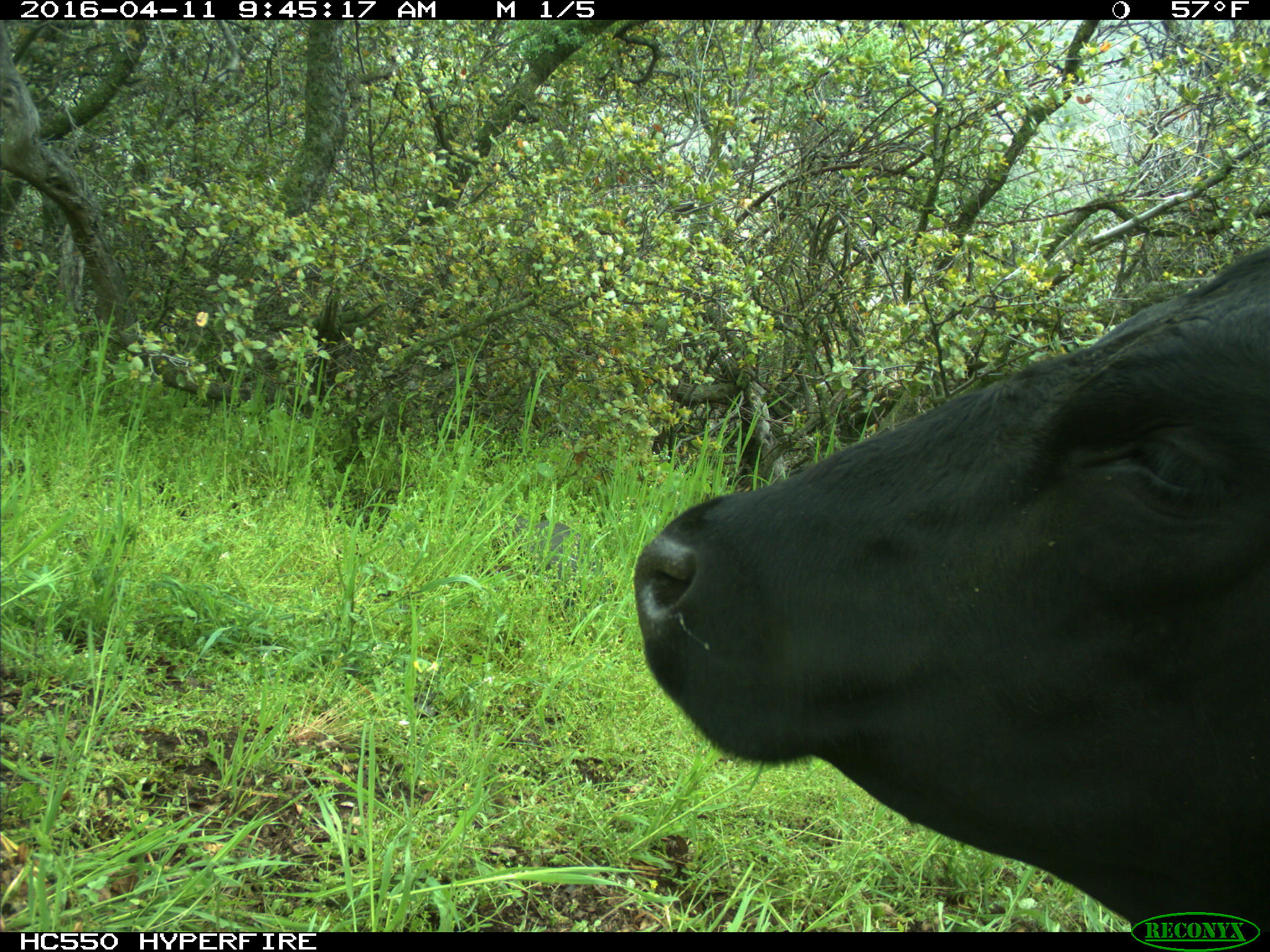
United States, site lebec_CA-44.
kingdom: Animalia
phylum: Chordata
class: Mammalia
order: Artiodactyla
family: Bovidae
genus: Bos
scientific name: Bos taurus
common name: domestic cow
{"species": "Bos taurus (domestic cow)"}